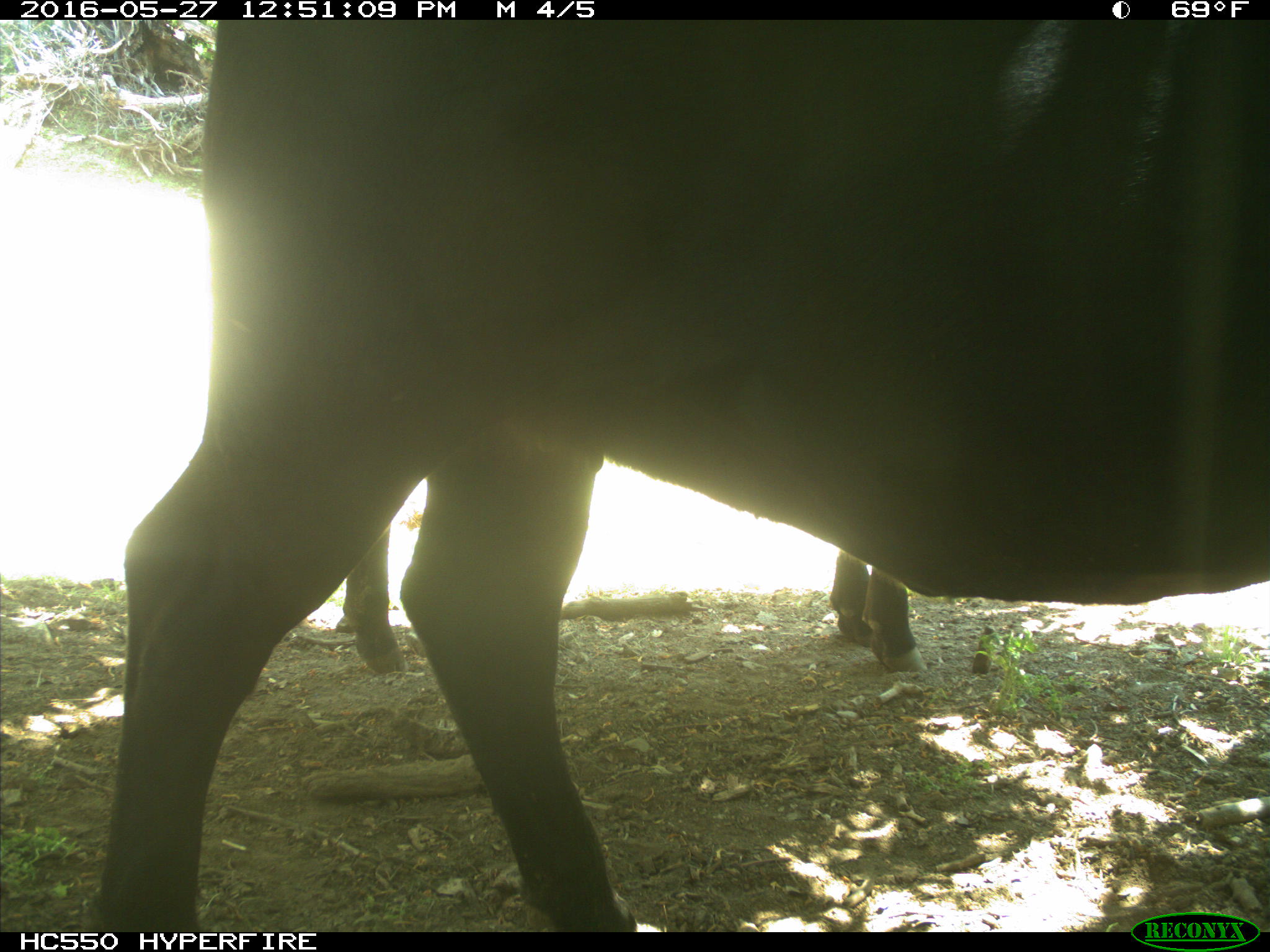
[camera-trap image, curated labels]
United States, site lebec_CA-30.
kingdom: Animalia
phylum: Chordata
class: Mammalia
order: Artiodactyla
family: Bovidae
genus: Bos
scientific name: Bos taurus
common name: domestic cow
Bos taurus (domestic cow).